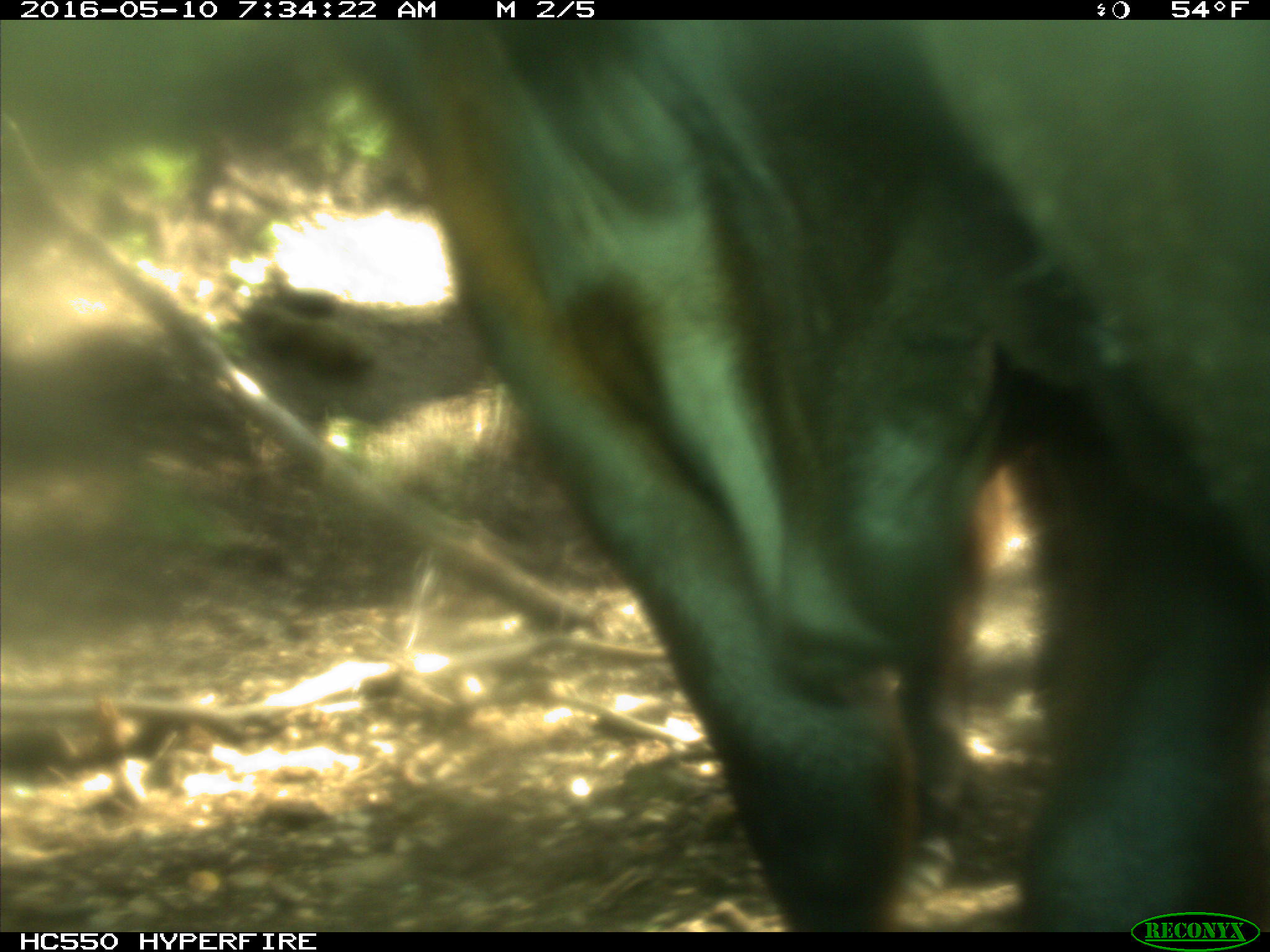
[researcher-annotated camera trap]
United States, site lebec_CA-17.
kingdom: Animalia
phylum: Chordata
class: Mammalia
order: Artiodactyla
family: Bovidae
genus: Bos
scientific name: Bos taurus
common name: domestic cow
Bos taurus (domestic cow).